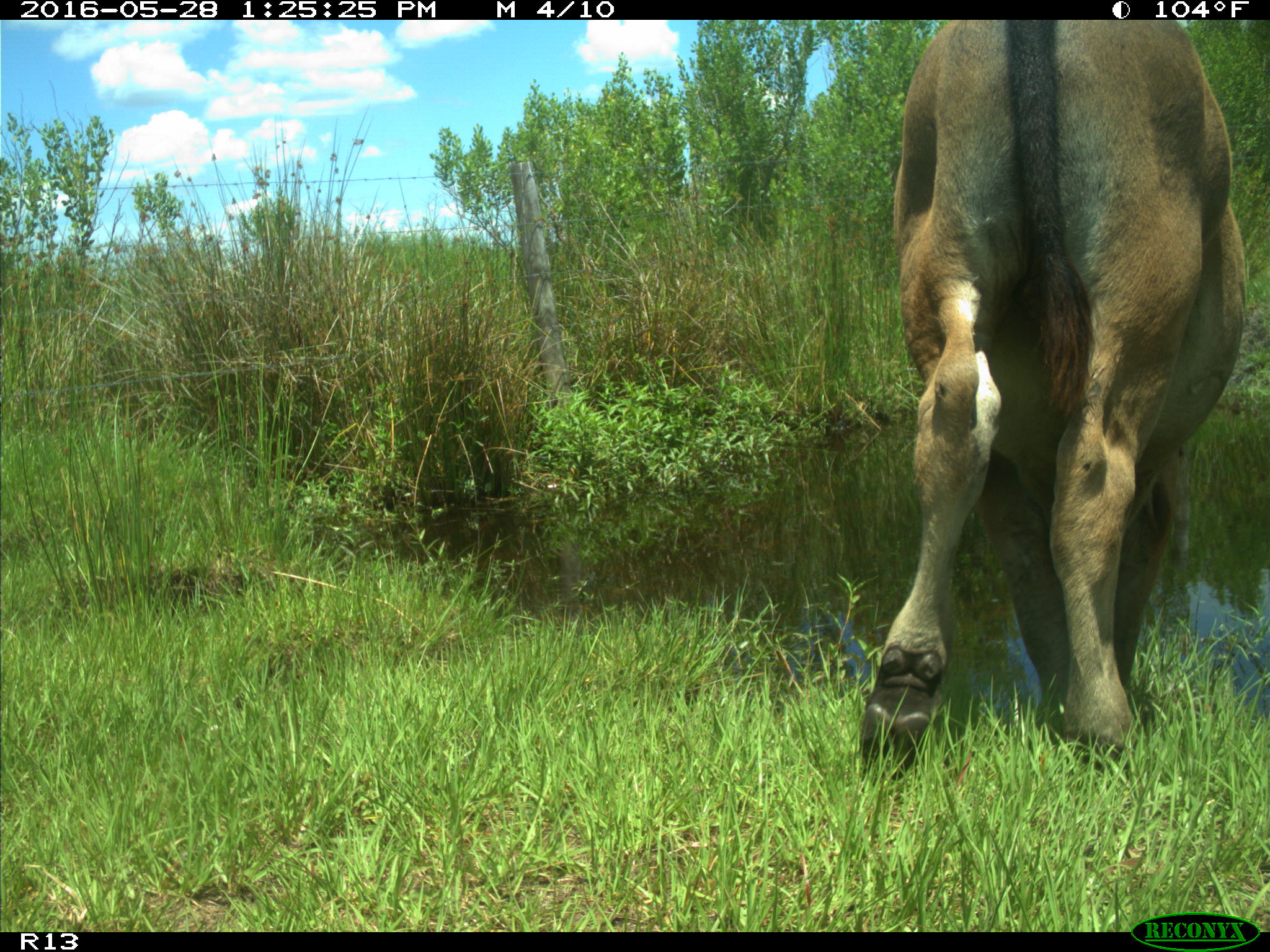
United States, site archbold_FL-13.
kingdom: Animalia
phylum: Chordata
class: Mammalia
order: Artiodactyla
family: Bovidae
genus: Bos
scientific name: Bos taurus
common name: domestic cow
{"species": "Bos taurus (domestic cow)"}